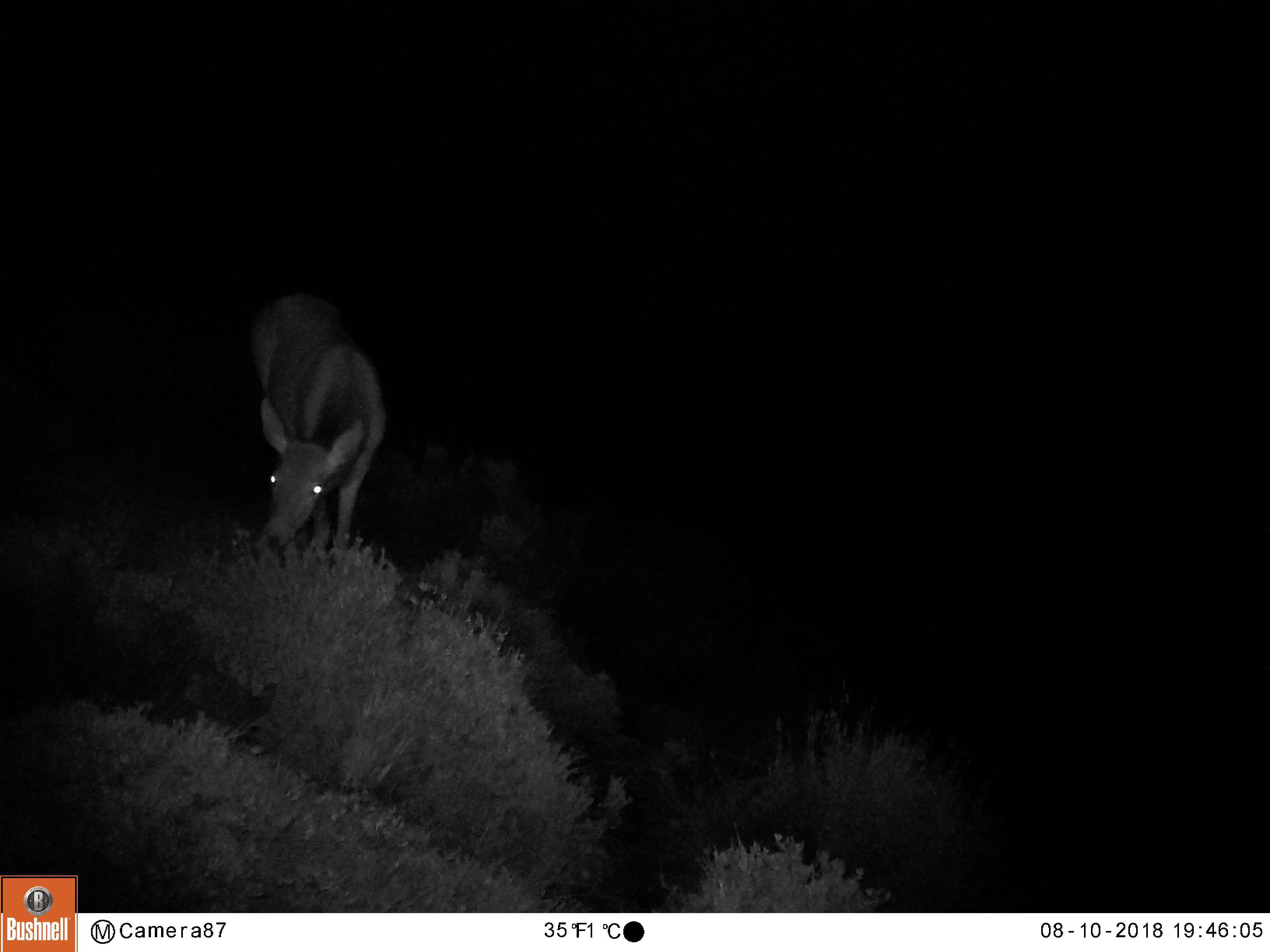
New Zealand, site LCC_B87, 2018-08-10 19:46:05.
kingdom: Animalia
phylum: Chordata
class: Mammalia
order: Artiodactyla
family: Cervidae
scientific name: Cervidae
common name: deer